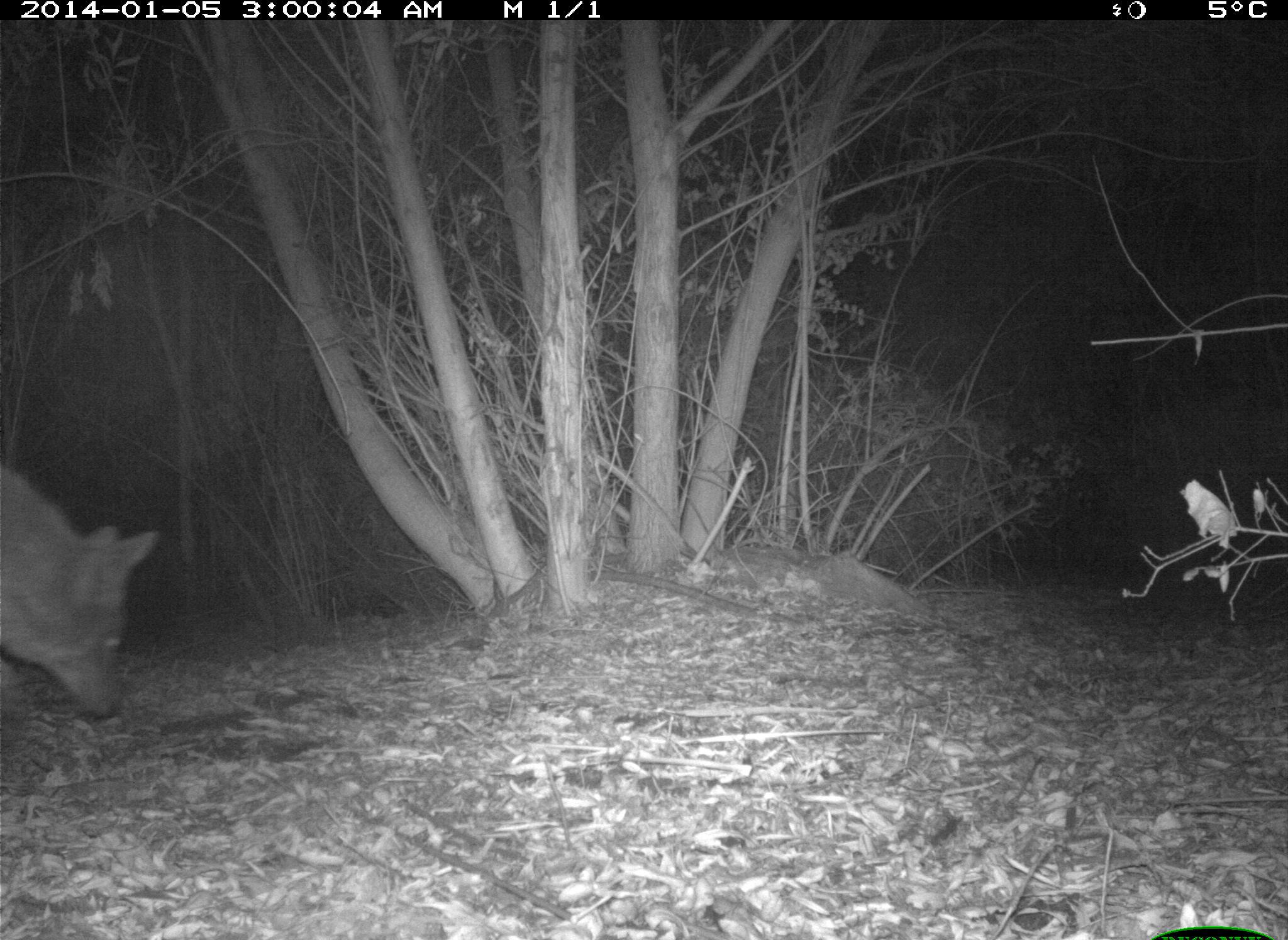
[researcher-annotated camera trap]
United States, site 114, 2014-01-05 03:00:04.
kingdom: Animalia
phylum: Chordata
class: Mammalia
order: Carnivora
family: Canidae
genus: Canis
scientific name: Canis latrans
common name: coyote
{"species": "coyote (Canis latrans)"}